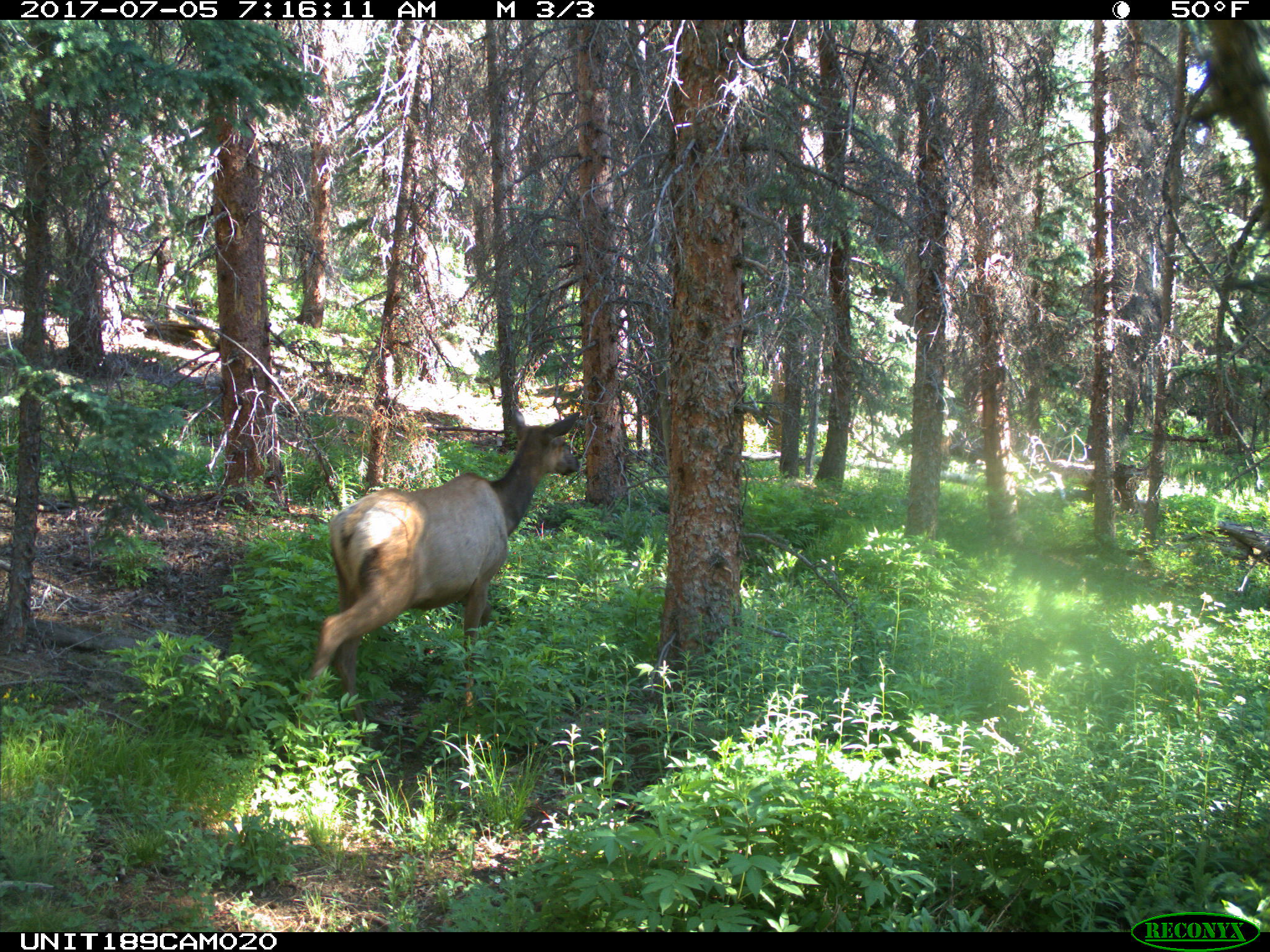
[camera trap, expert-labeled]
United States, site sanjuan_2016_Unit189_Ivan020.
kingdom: Animalia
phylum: Chordata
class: Mammalia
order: Artiodactyla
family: Cervidae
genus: Cervus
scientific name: Cervus elaphus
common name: red deer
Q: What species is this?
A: Cervus elaphus (red deer).